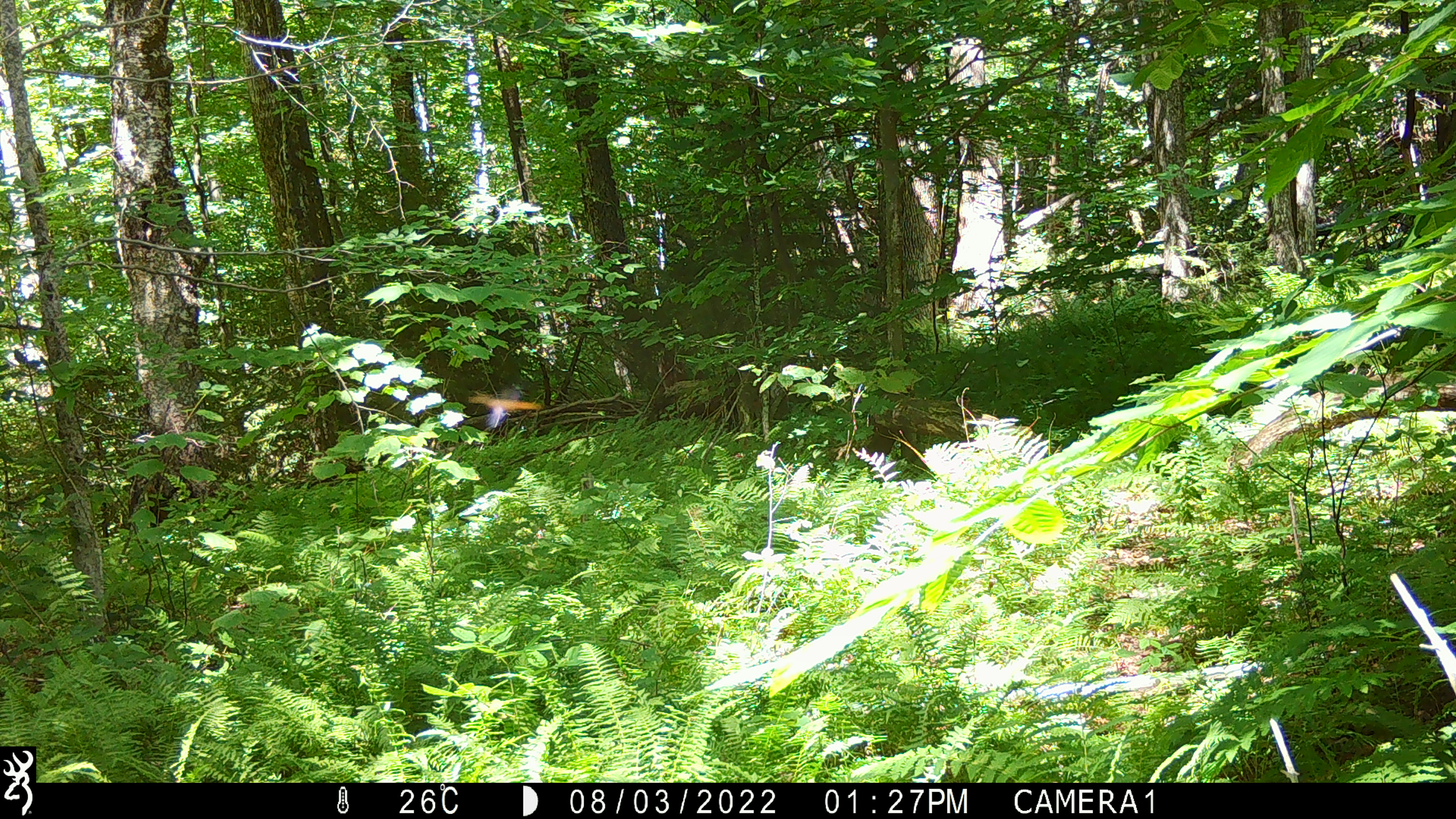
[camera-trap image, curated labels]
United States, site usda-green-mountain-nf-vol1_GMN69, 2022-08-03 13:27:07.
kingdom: Animalia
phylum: Arthropoda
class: Insecta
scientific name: Insecta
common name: insect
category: insect sp.